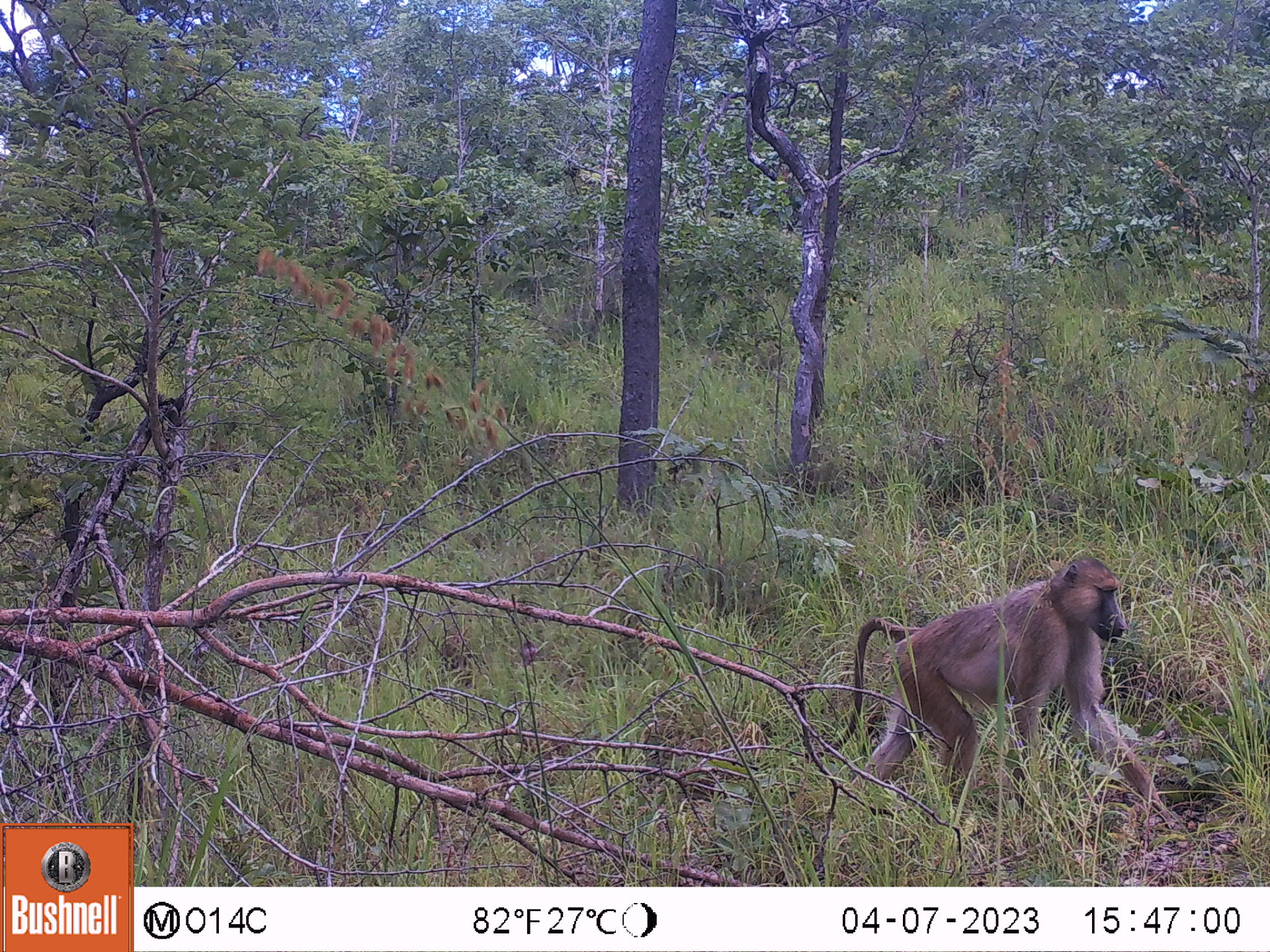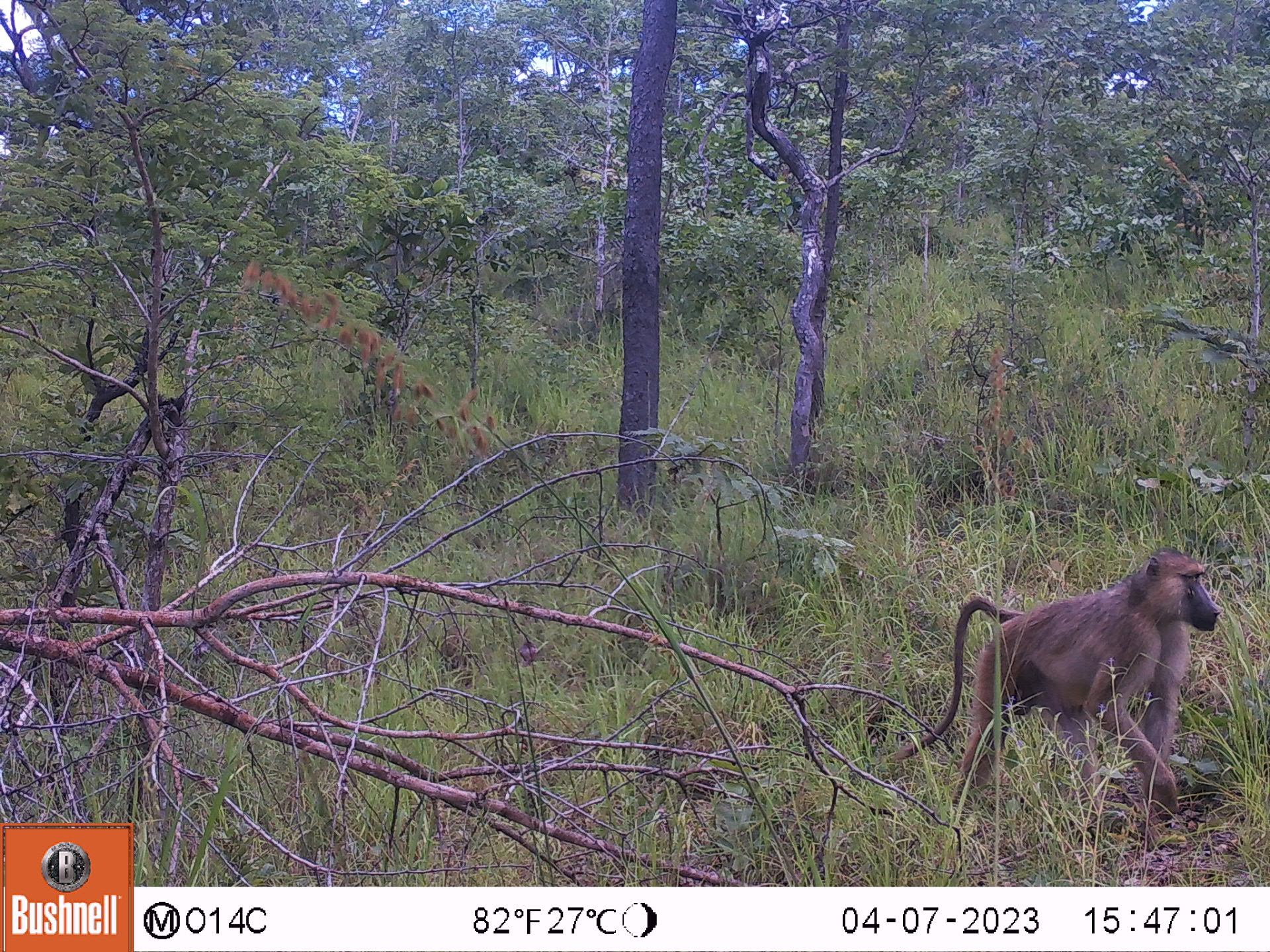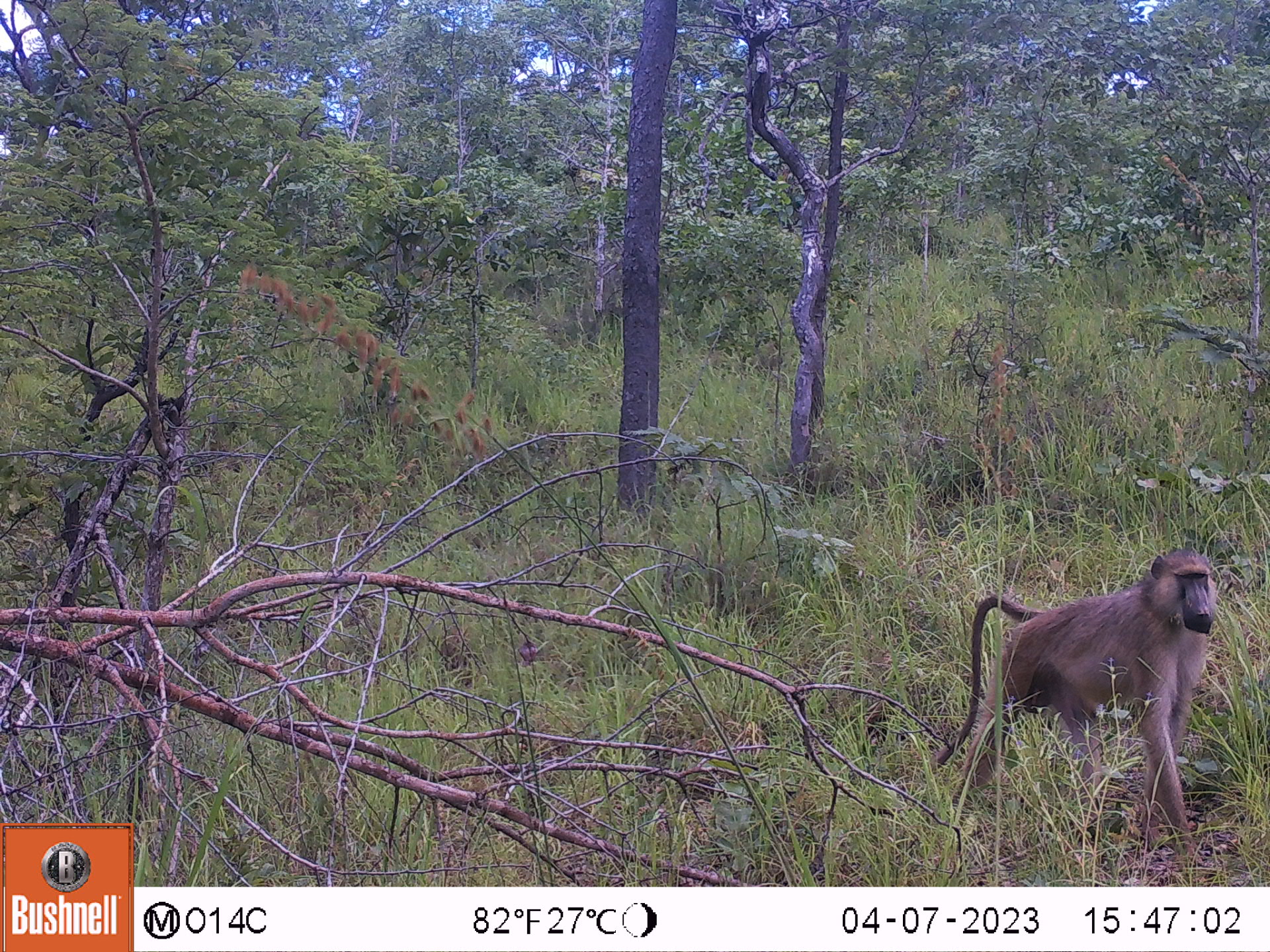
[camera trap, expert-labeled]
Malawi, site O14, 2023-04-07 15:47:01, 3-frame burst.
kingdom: Animalia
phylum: Chordata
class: Mammalia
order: Primates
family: Cercopithecidae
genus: Papio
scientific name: Papio cynocephalus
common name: yellow baboon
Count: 1.